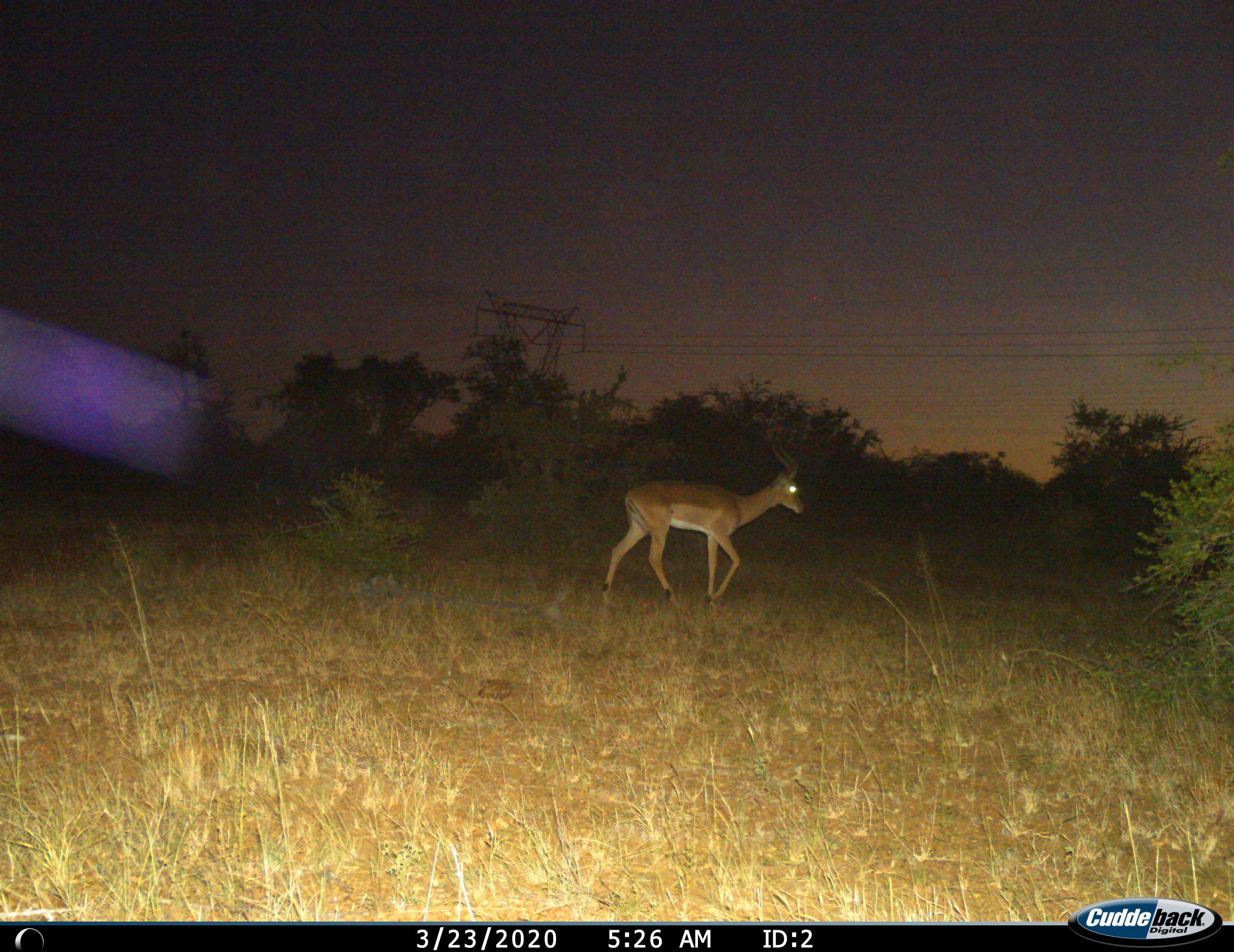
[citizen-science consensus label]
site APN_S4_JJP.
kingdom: Animalia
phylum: Chordata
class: Mammalia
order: Artiodactyla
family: Bovidae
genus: Aepyceros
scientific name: Aepyceros melampus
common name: impala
Impala (Aepyceros melampus), count 1. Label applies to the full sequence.